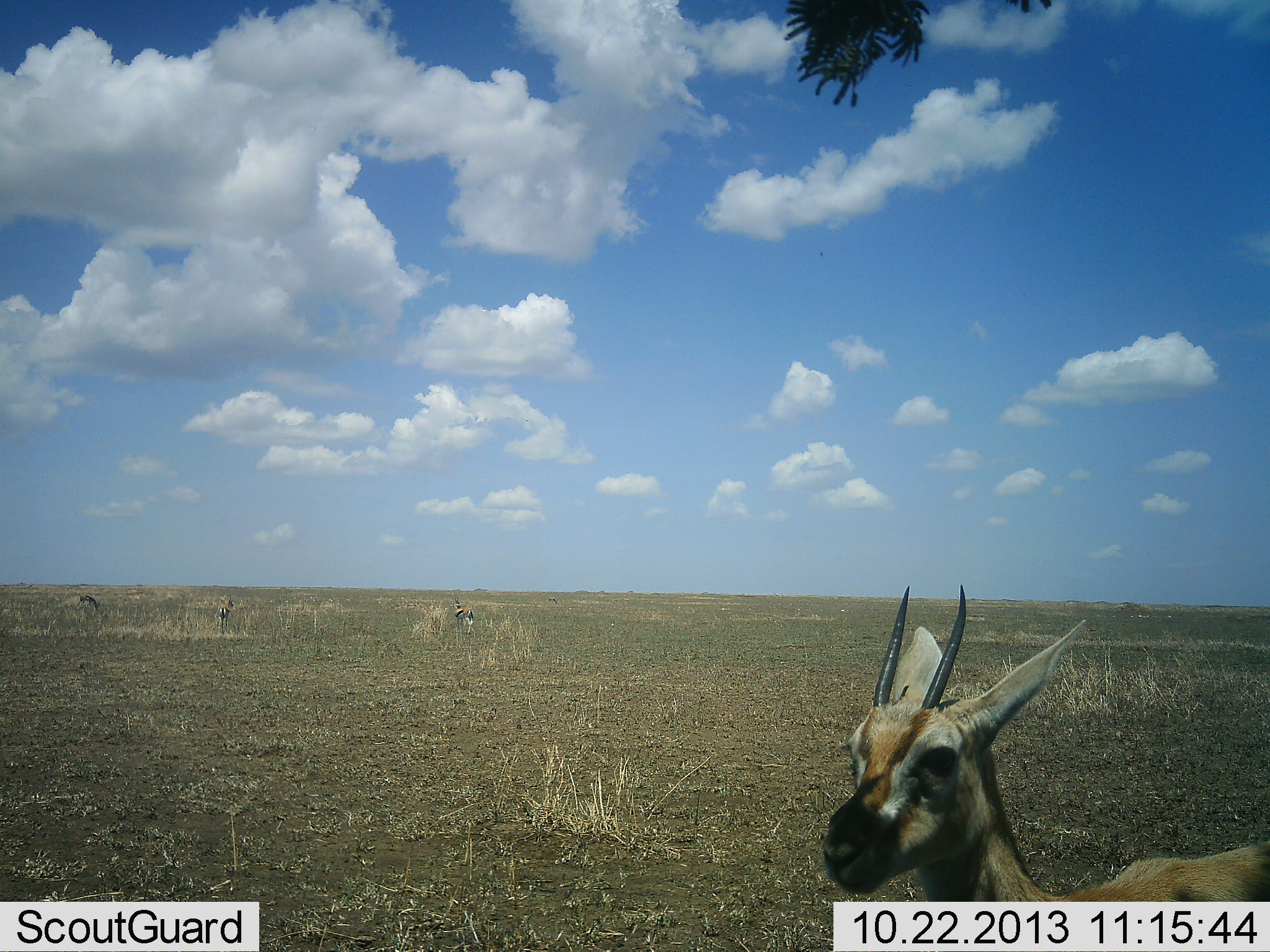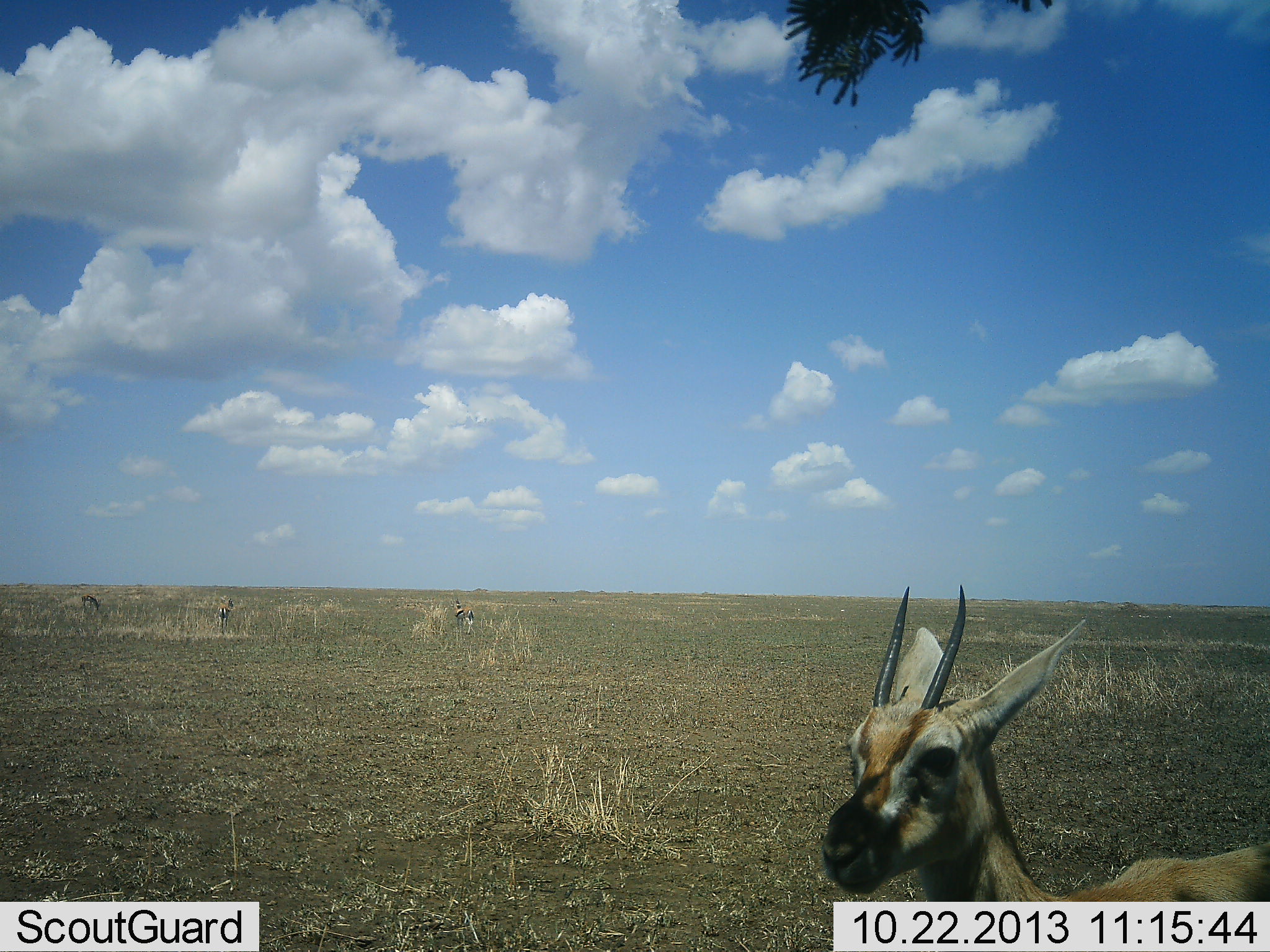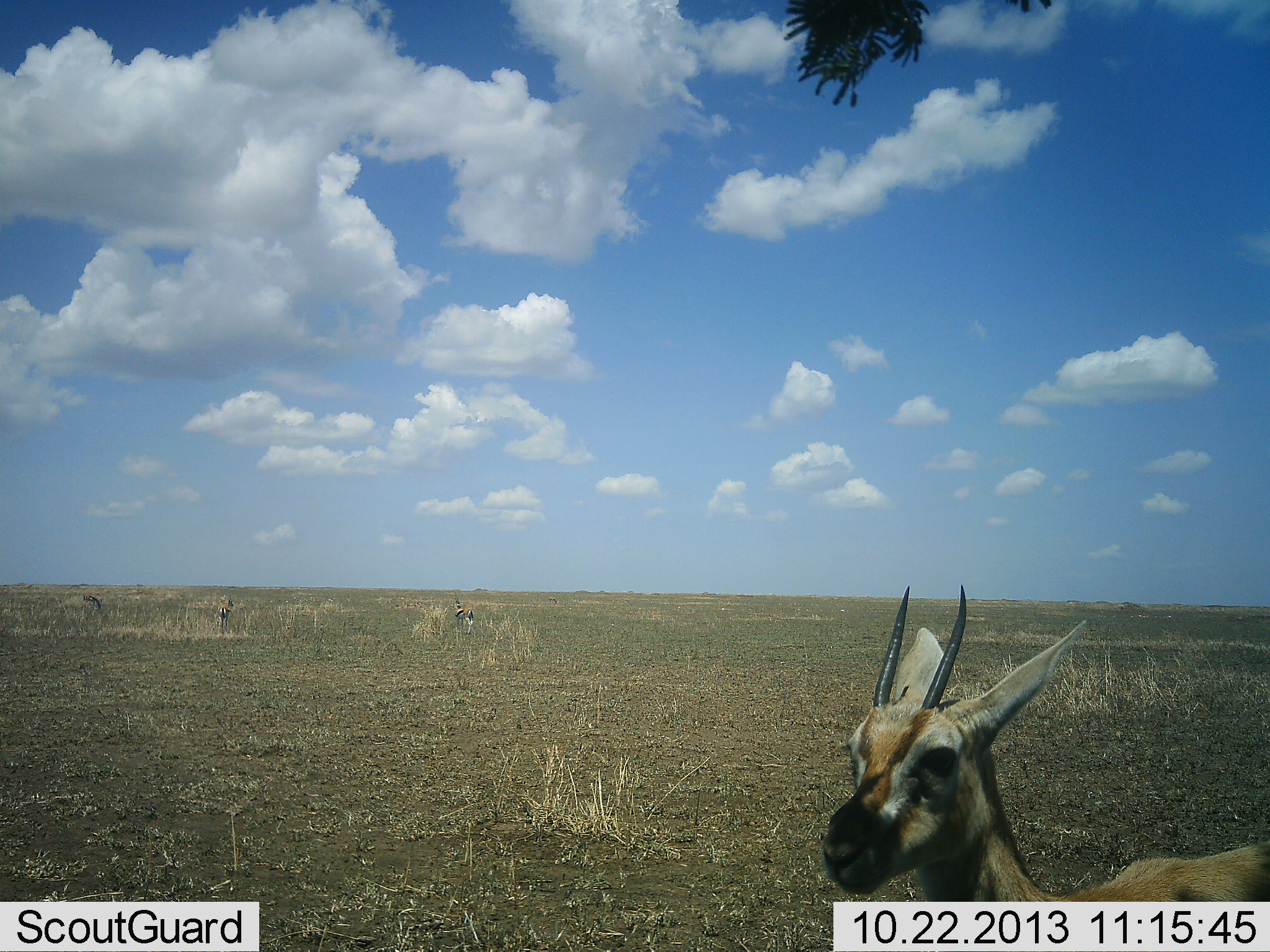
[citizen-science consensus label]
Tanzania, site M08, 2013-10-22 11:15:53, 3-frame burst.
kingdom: Animalia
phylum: Chordata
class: Mammalia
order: Artiodactyla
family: Bovidae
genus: Eudorcas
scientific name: Eudorcas thomsonii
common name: thomson's gazelle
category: gazellethomsons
Gazellethomsons (thomson's gazelle) (Eudorcas thomsonii), count 4. Behavior (volunteer vote fractions): standing 91%, resting 0%, moving 13%, interacting 4%. Young present (vote fraction): 4%. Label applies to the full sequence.